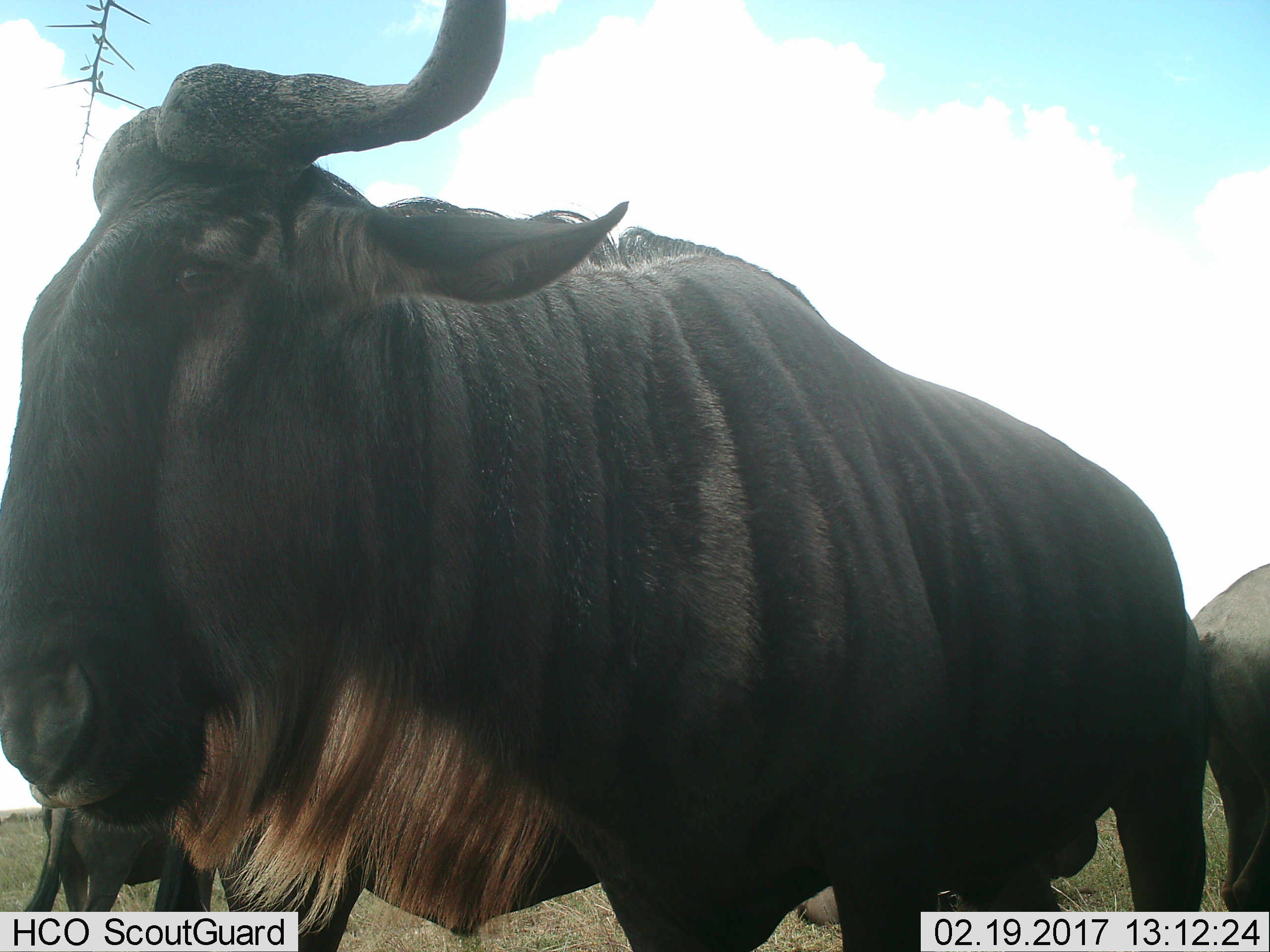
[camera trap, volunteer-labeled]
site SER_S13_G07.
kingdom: Animalia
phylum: Chordata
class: Mammalia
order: Artiodactyla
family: Bovidae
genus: Connochaetes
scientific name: Connochaetes taurinus taurinus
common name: blue wildebeest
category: wildebeestblue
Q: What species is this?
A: Wildebeestblue (blue wildebeest) (Connochaetes taurinus taurinus).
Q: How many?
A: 3.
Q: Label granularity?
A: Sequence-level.